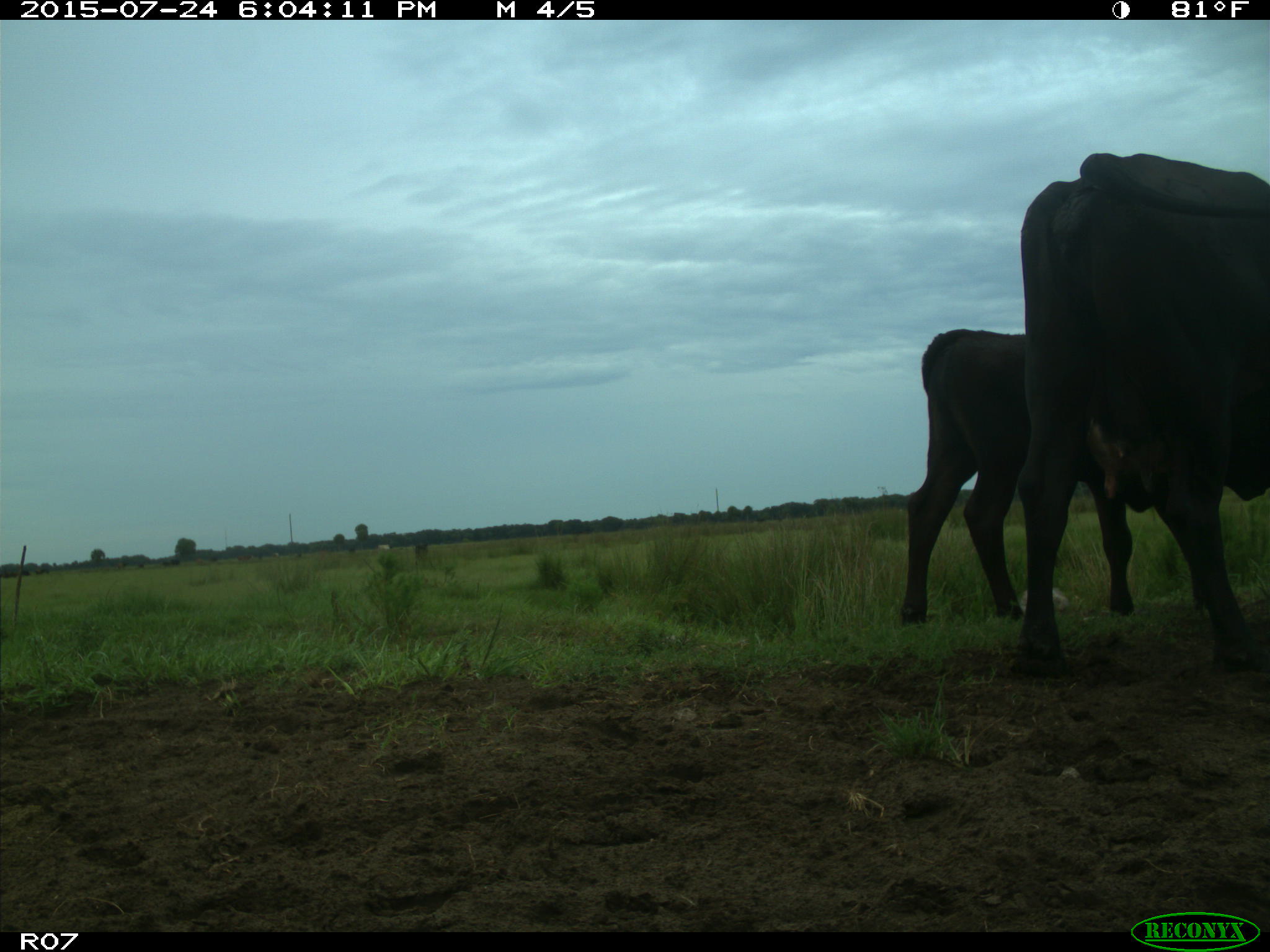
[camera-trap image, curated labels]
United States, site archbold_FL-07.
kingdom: Animalia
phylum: Chordata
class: Mammalia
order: Artiodactyla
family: Bovidae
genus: Bos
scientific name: Bos taurus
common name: domestic cow